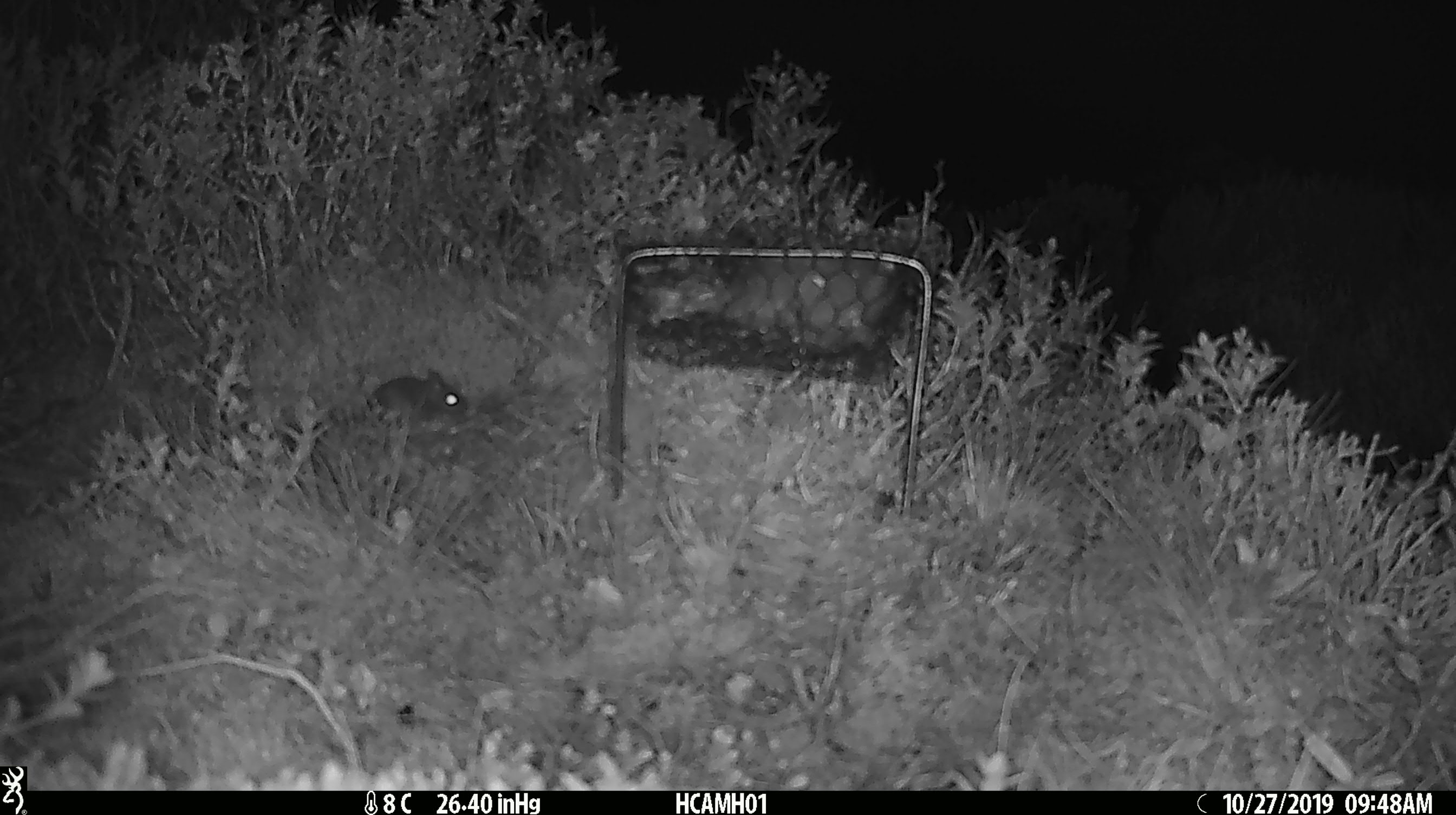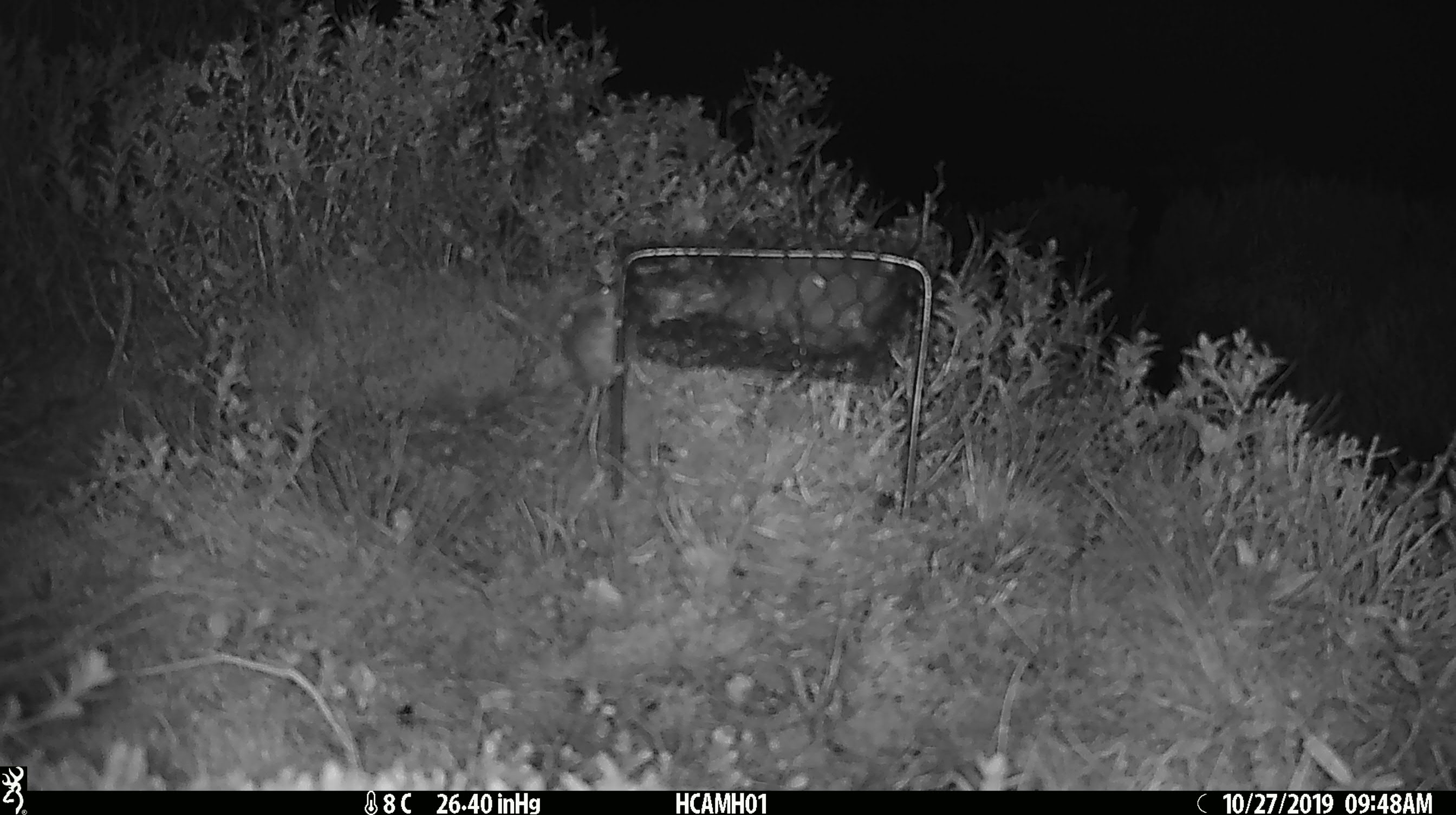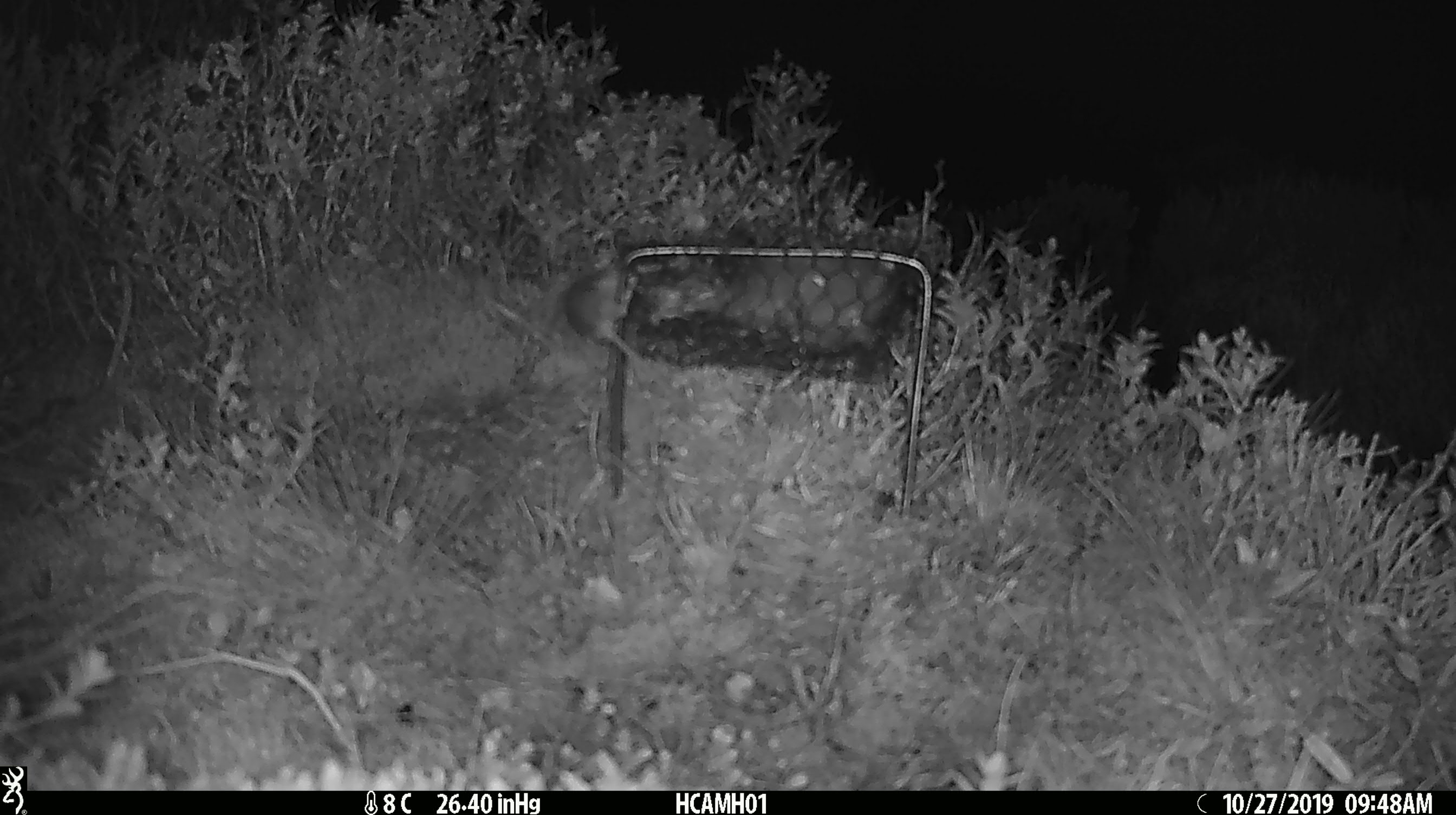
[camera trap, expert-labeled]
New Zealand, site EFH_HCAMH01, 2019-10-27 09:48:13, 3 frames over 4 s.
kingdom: Animalia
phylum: Chordata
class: Mammalia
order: Rodentia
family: Muridae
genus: Mus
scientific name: Mus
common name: mouse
Mouse (Mus).